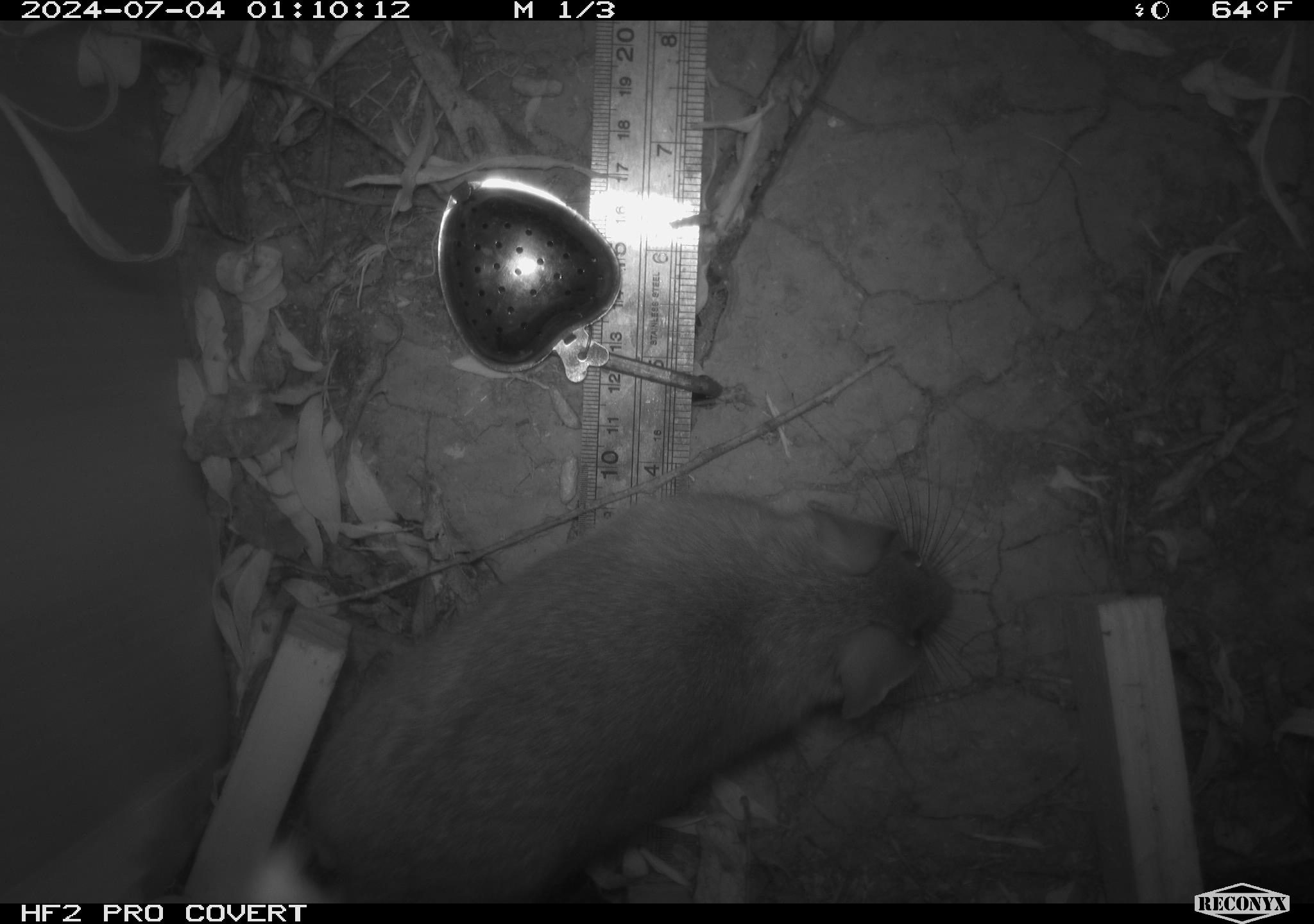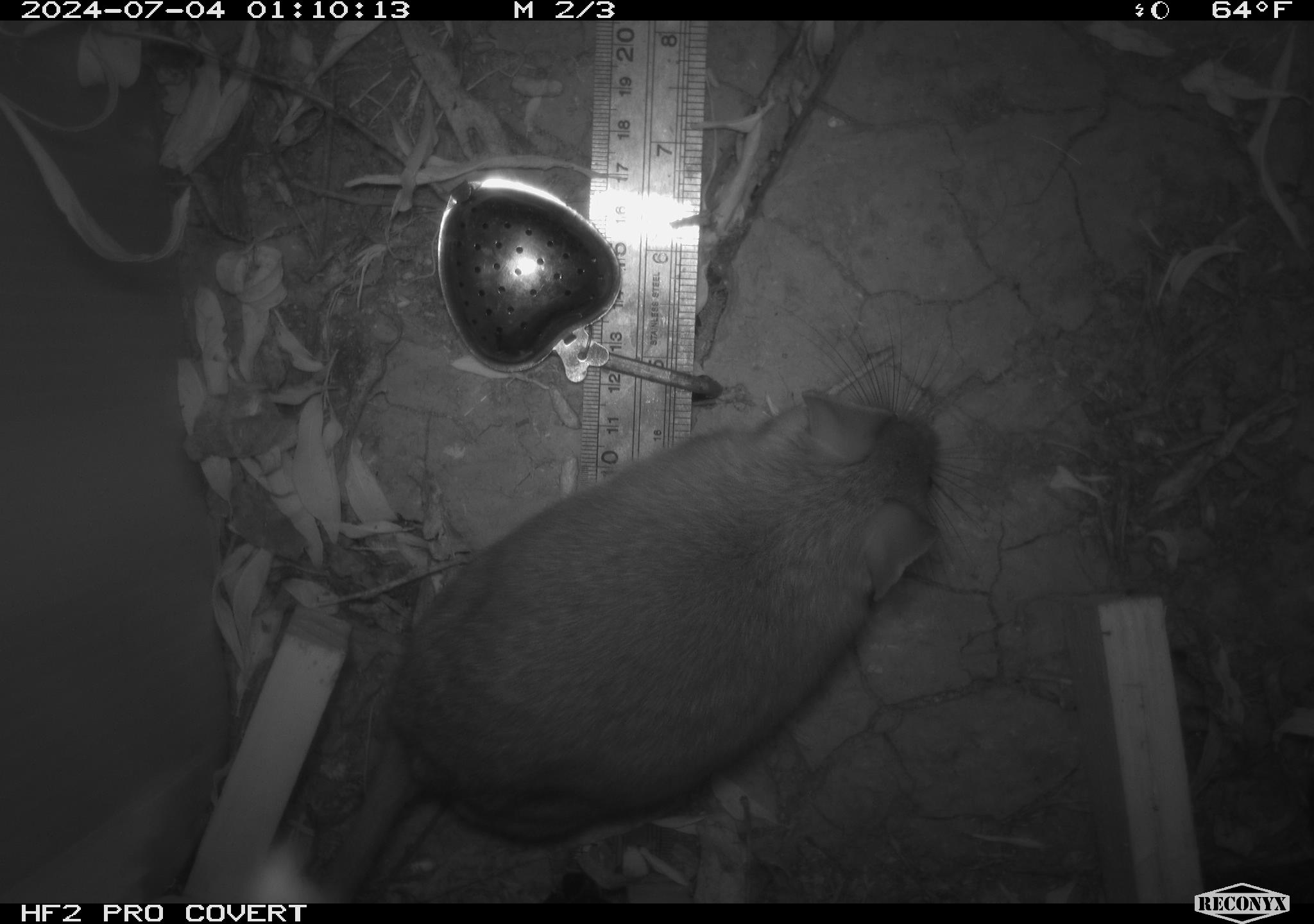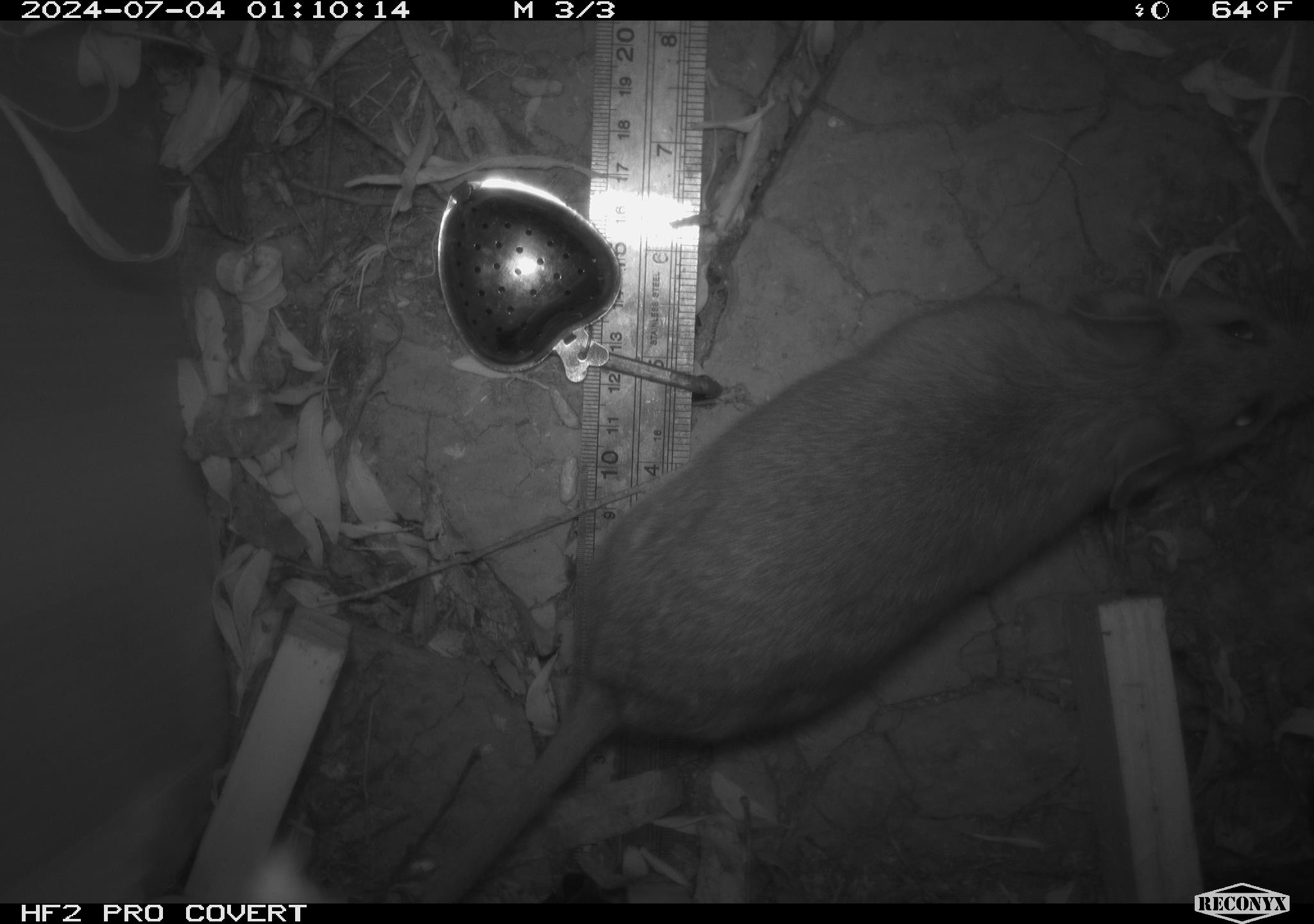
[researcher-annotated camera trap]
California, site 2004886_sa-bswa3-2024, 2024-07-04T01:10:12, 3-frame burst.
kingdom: Animalia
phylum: Chordata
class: Mammalia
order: Rodentia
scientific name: Rodentia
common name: woodrat or rat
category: woodrat or rat species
Woodrat or rat species (woodrat or rat) (Rodentia).